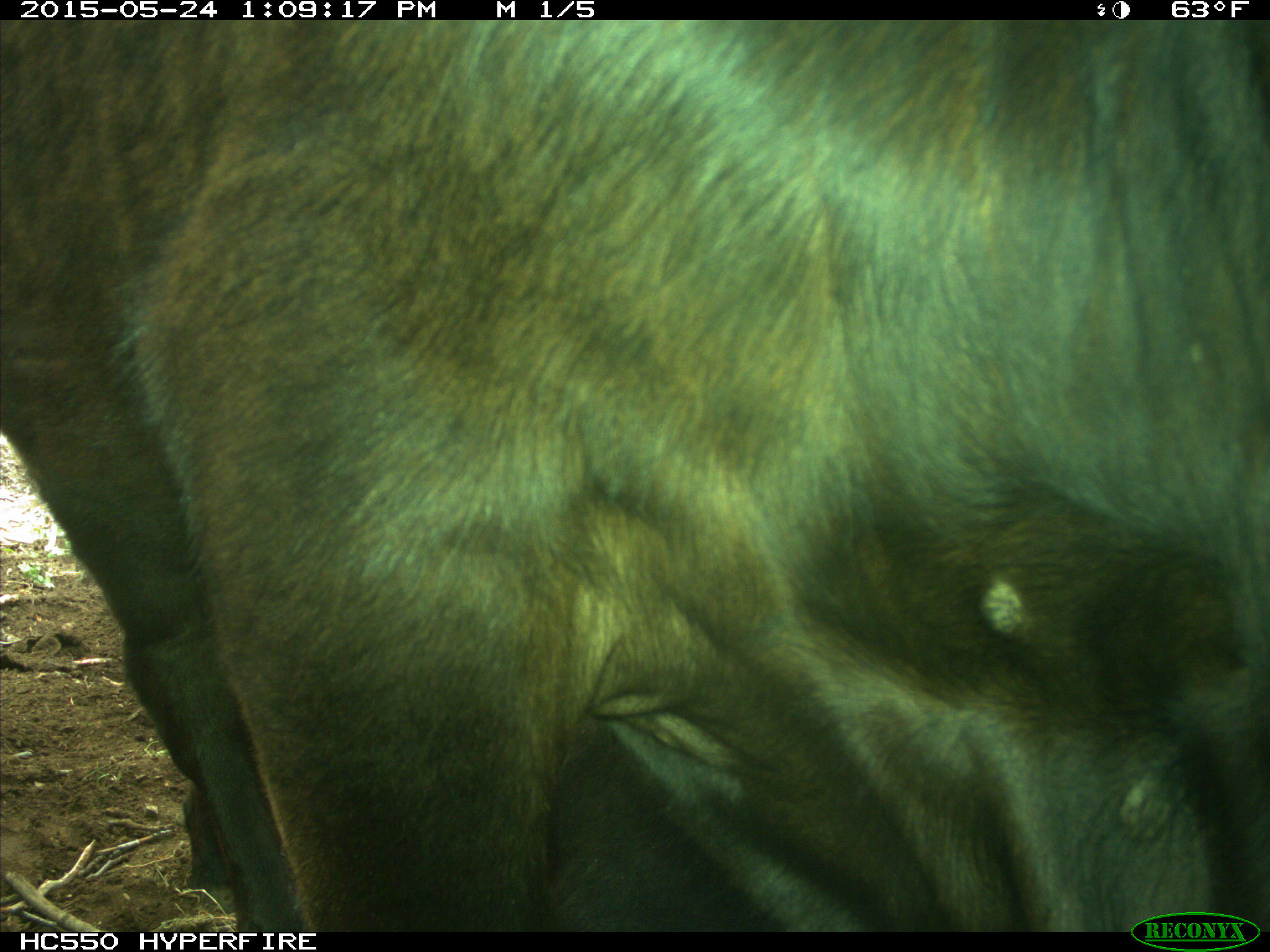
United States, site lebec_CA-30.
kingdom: Animalia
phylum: Chordata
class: Mammalia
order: Artiodactyla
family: Bovidae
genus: Bos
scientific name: Bos taurus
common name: domestic cow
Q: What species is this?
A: Bos taurus (domestic cow).